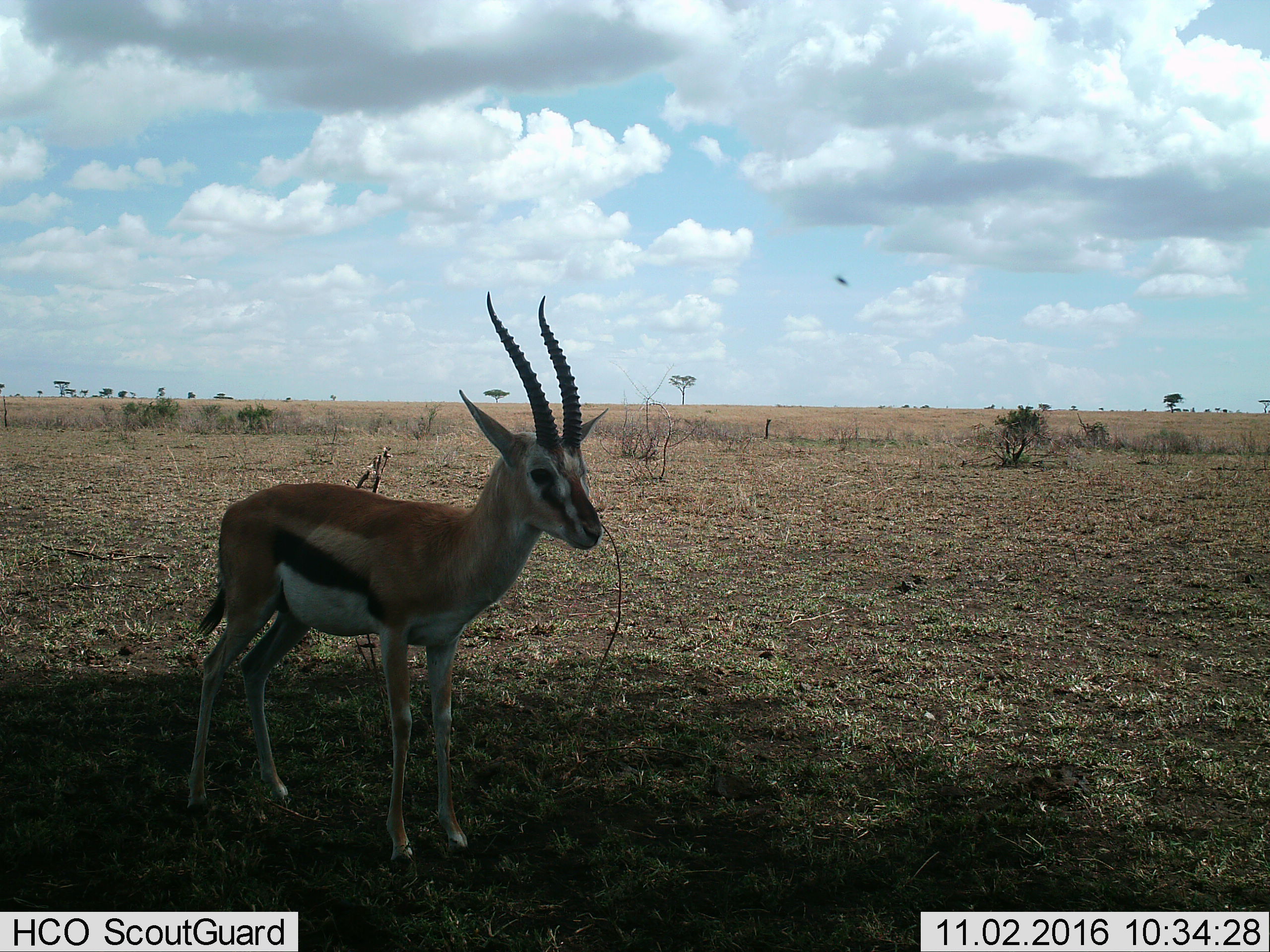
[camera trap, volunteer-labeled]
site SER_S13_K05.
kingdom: Animalia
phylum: Chordata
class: Mammalia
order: Artiodactyla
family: Bovidae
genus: Eudorcas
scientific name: Eudorcas thomsonii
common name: thomson's gazelle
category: gazellethomsons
Gazellethomsons (thomson's gazelle) (Eudorcas thomsonii), count 1. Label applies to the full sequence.